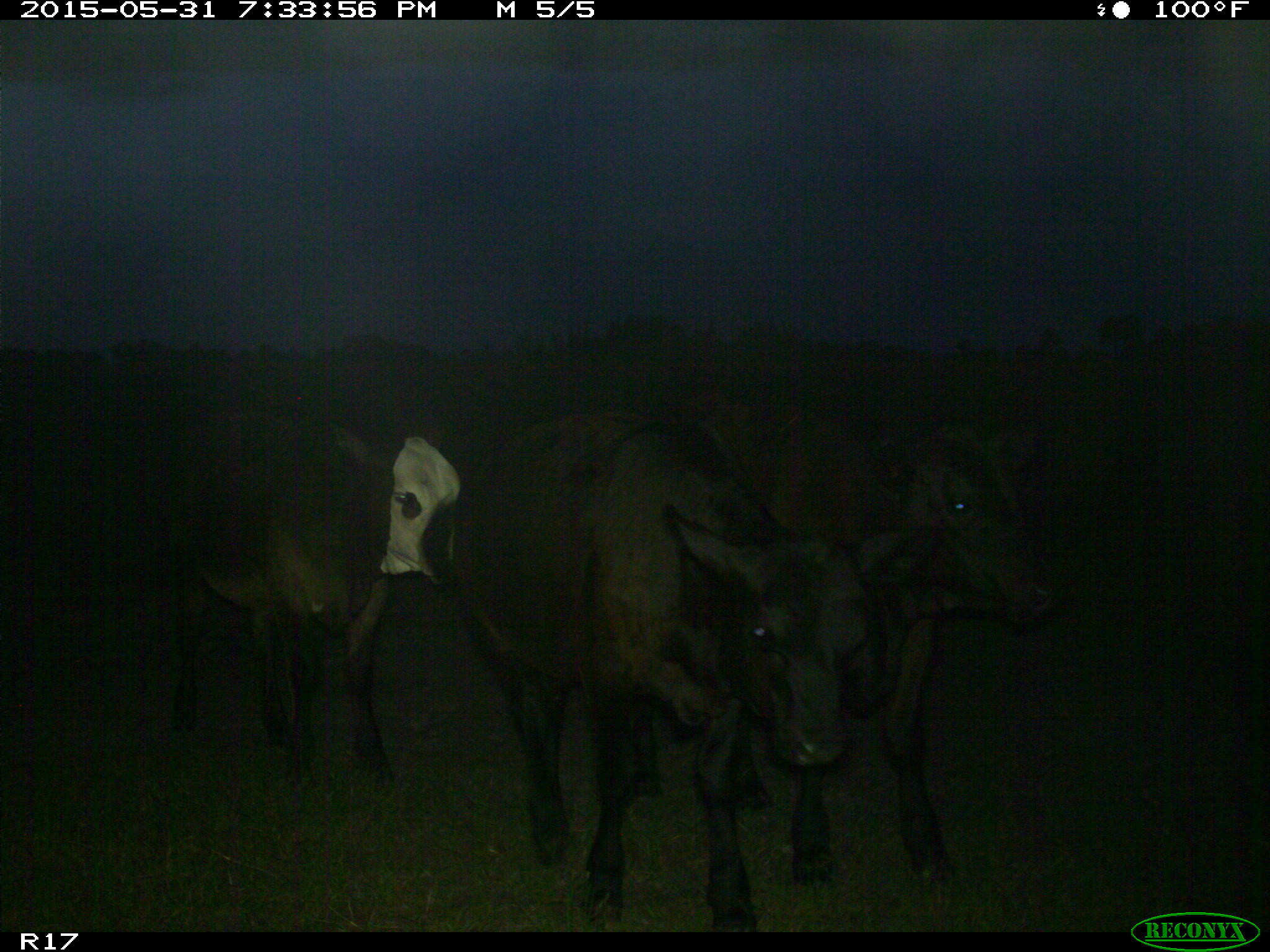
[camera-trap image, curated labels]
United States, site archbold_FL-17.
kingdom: Animalia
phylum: Chordata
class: Mammalia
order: Artiodactyla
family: Bovidae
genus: Bos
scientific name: Bos taurus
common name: domestic cow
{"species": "Bos taurus (domestic cow)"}